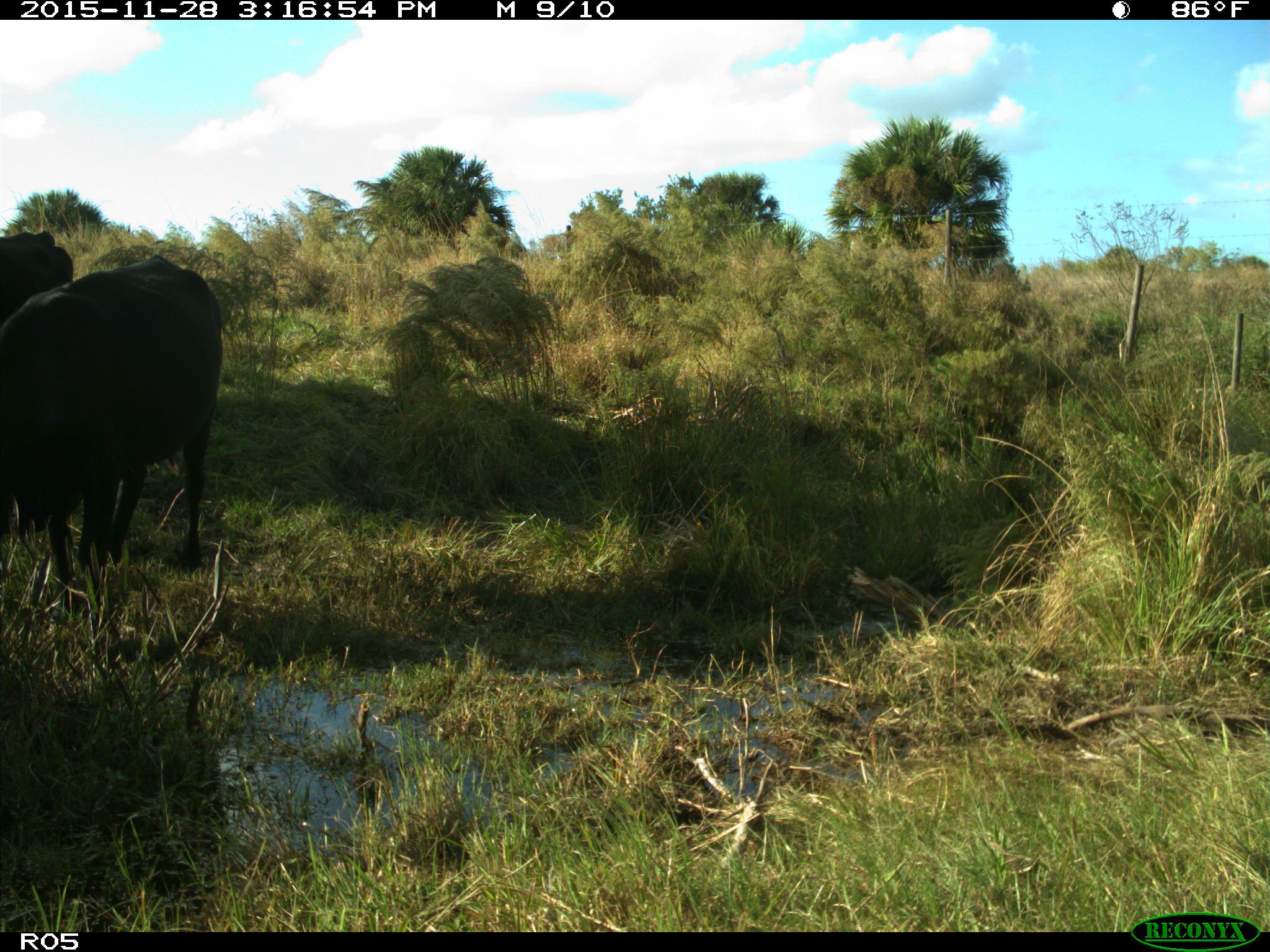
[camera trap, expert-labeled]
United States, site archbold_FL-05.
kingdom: Animalia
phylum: Chordata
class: Mammalia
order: Artiodactyla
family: Bovidae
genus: Bos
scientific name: Bos taurus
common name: domestic cow